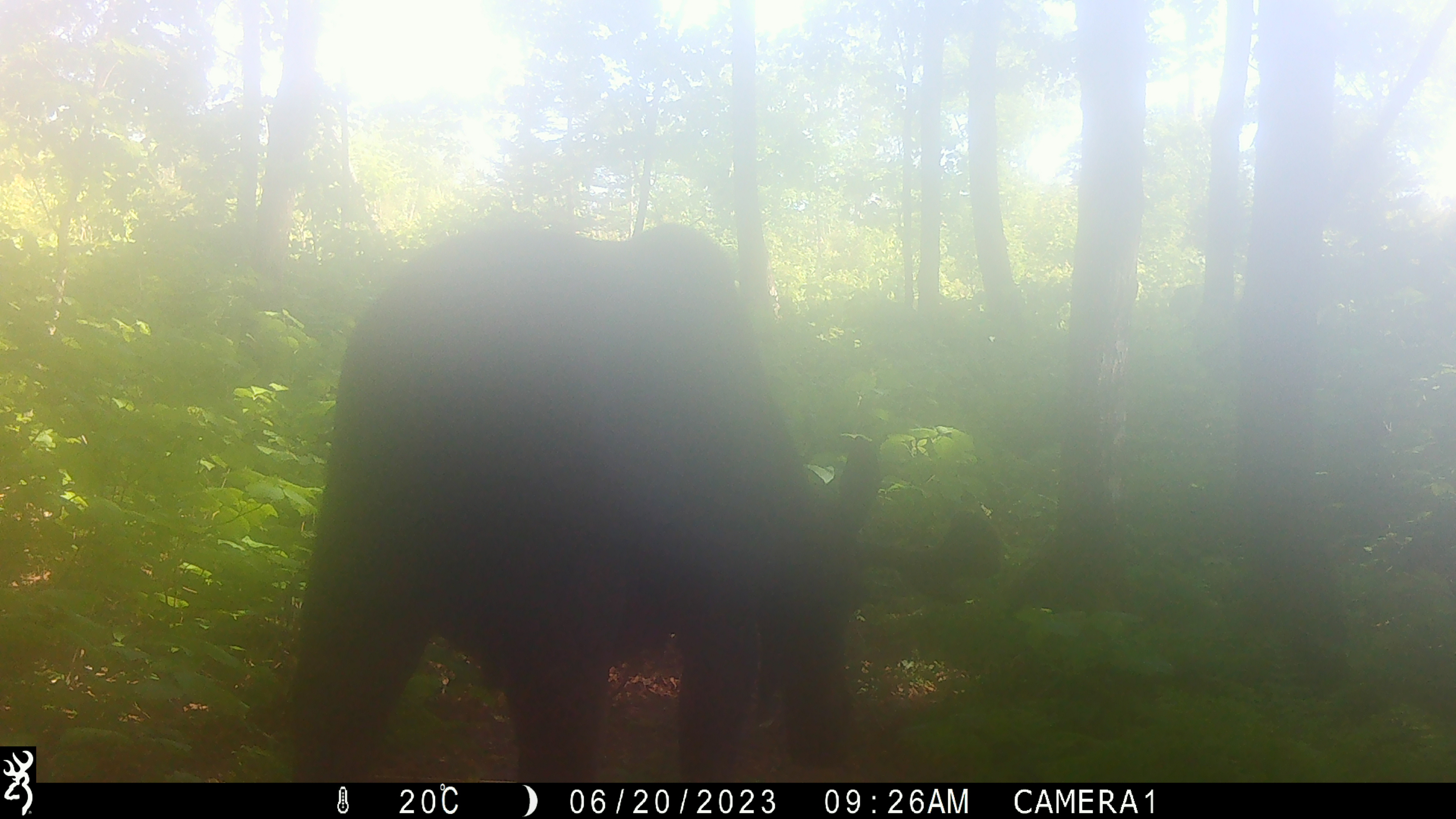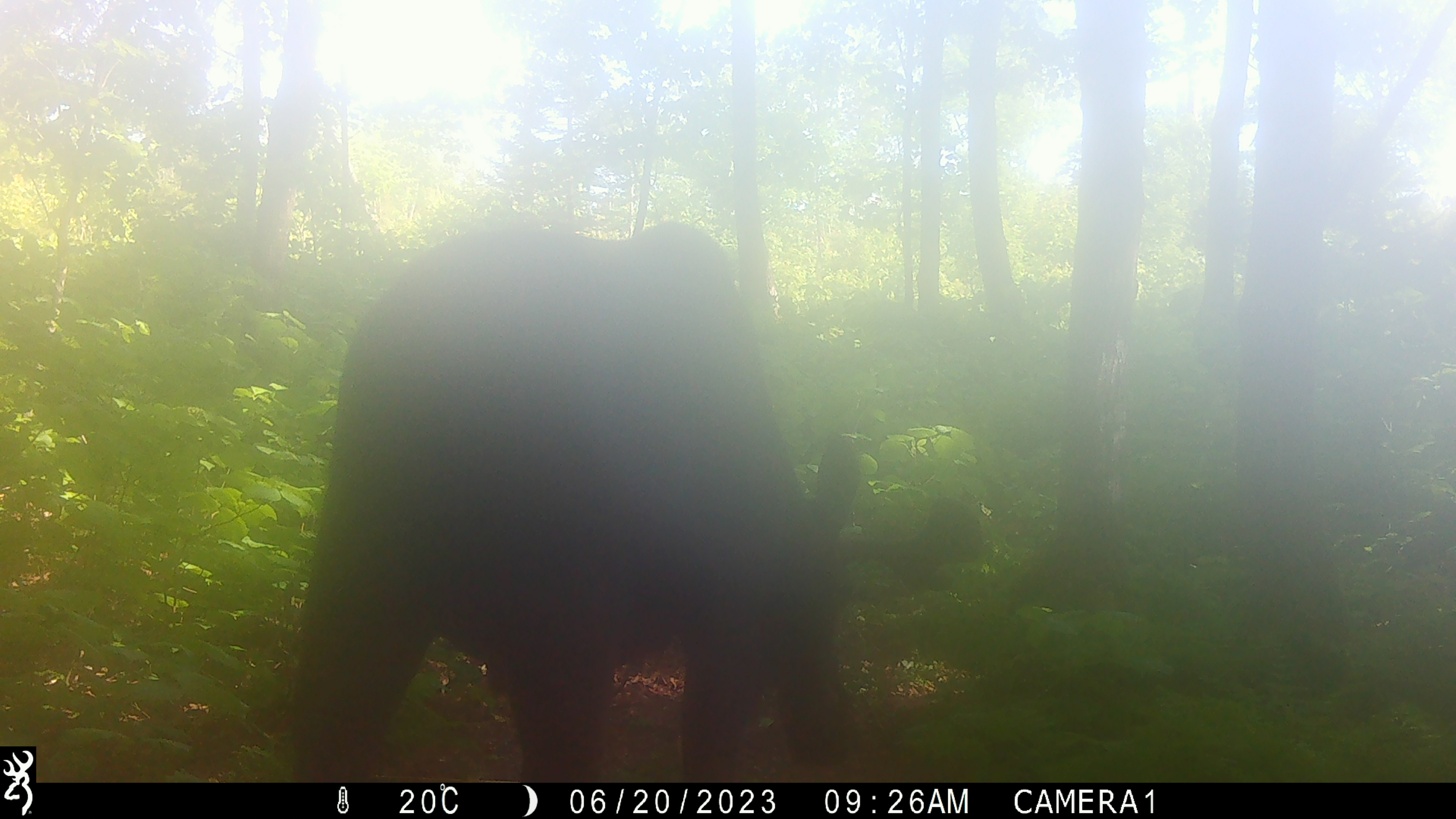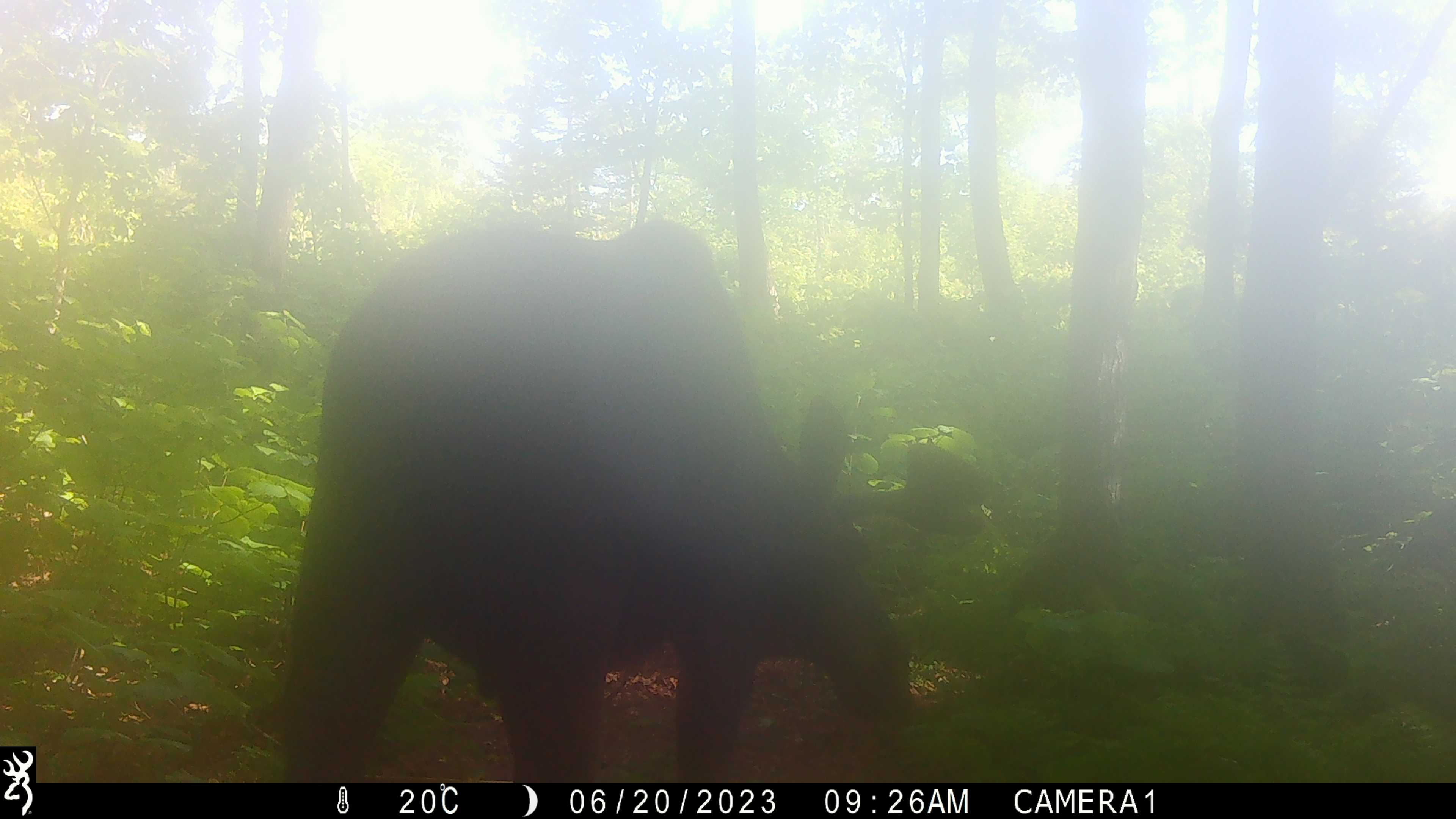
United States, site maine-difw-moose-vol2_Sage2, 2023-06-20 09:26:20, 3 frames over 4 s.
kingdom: Animalia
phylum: Chordata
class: Mammalia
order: Artiodactyla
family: Cervidae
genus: Alces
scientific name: Alces alces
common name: moose